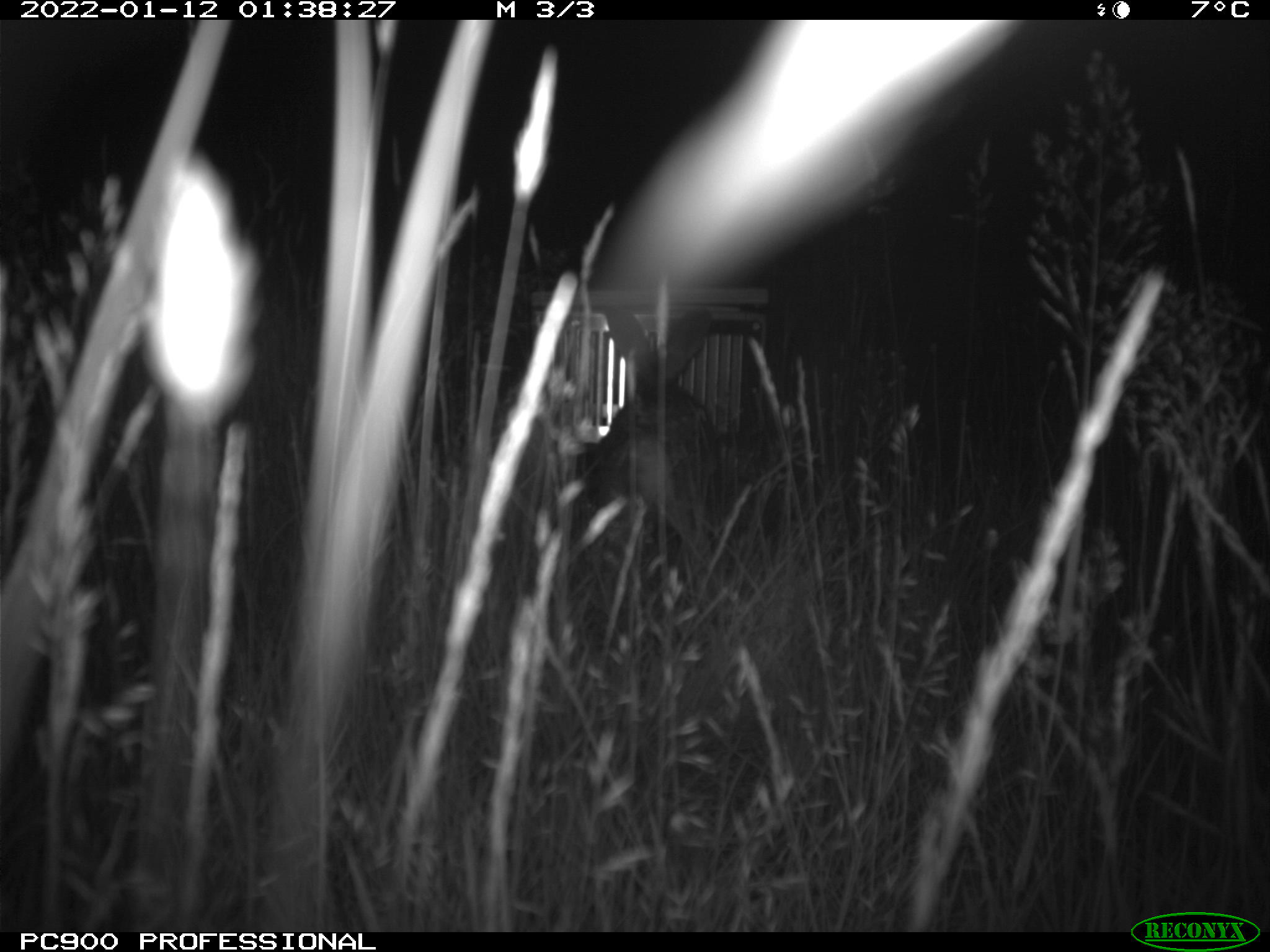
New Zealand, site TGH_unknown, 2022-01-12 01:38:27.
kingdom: Animalia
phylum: Chordata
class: Mammalia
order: Lagomorpha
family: Leporidae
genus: Oryctolagus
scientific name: Oryctolagus cuniculus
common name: european rabbit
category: rabbit